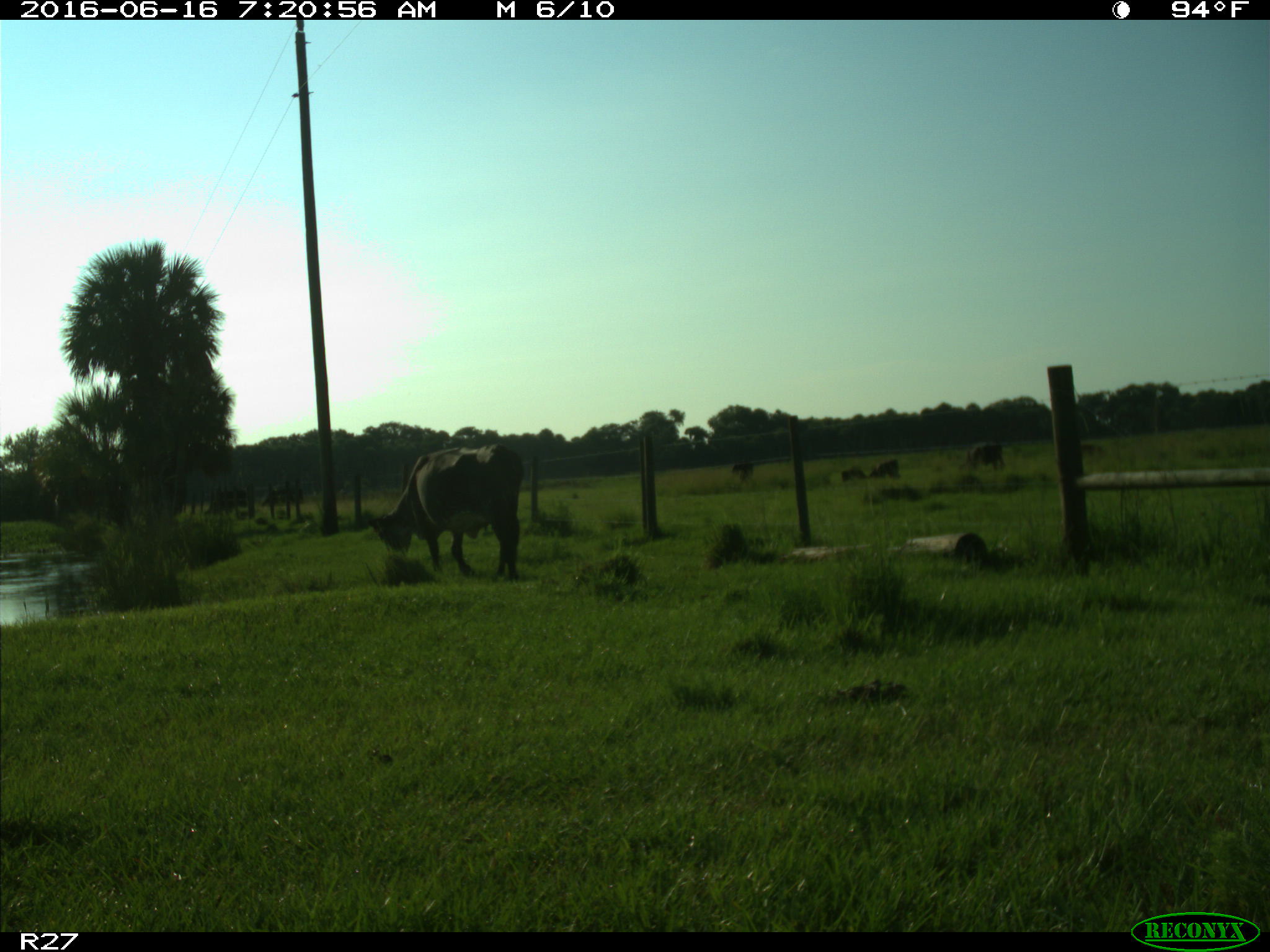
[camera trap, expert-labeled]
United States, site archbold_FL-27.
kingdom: Animalia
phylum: Chordata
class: Mammalia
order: Artiodactyla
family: Bovidae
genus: Bos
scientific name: Bos taurus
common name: domestic cow